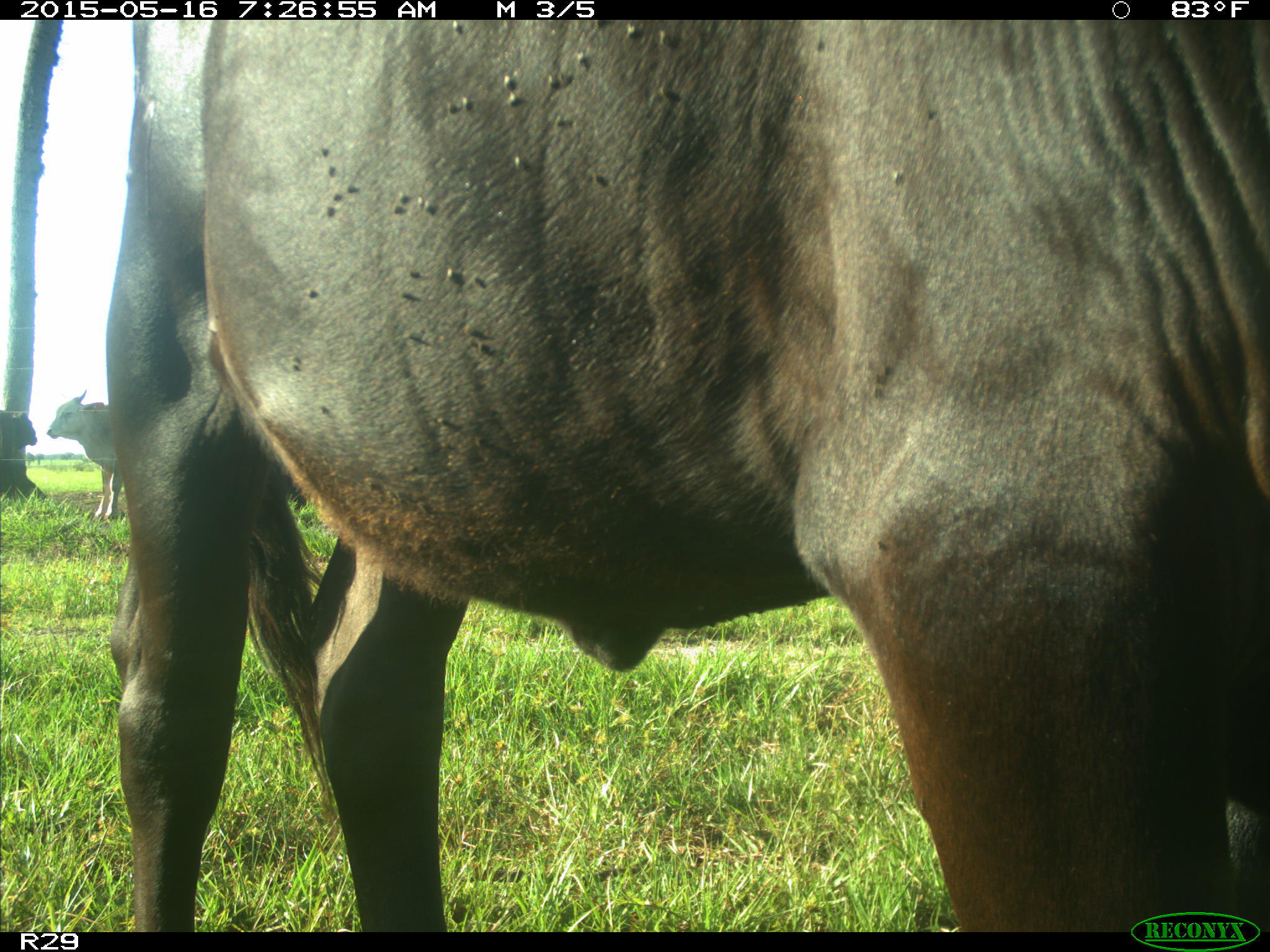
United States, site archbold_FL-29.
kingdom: Animalia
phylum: Chordata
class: Mammalia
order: Artiodactyla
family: Bovidae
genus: Bos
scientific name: Bos taurus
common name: domestic cow